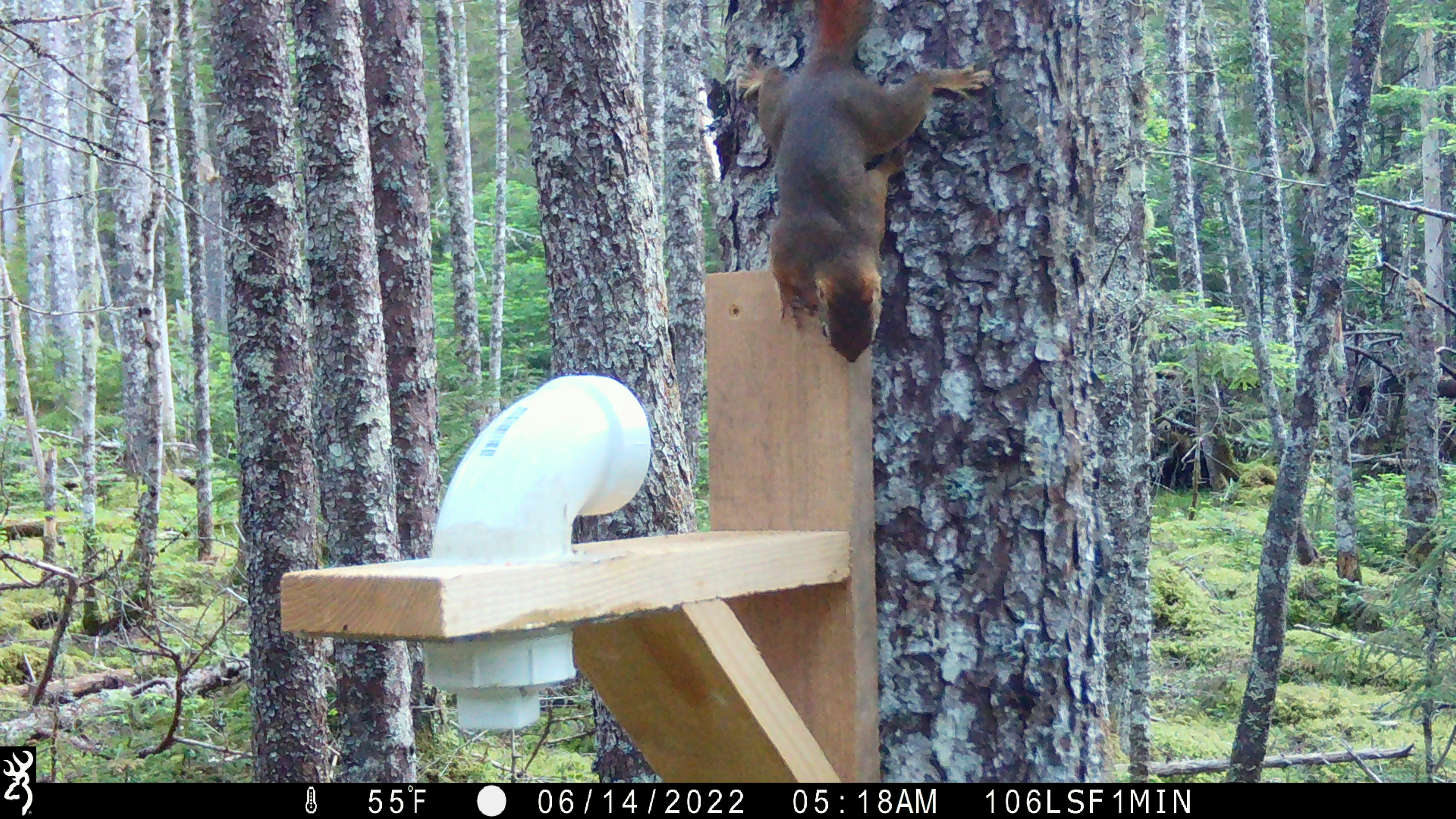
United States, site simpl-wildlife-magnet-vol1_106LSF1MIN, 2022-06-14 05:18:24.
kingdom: Animalia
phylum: Chordata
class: Mammalia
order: Rodentia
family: Sciuridae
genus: Tamiasciurus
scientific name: Tamiasciurus hudsonicus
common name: red squirrel